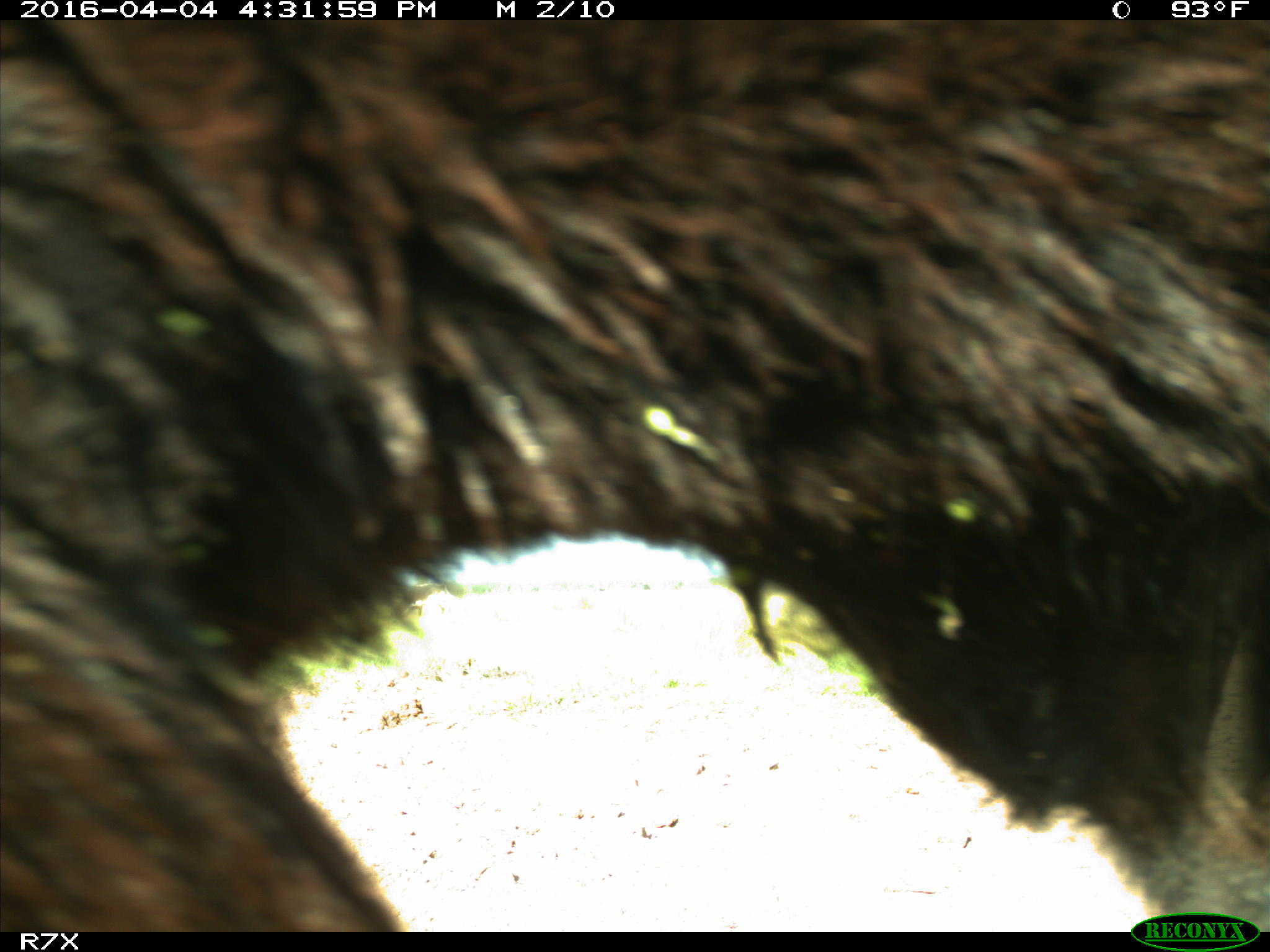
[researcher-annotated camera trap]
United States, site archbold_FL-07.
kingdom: Animalia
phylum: Chordata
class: Mammalia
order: Artiodactyla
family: Bovidae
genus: Bos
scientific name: Bos taurus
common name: domestic cow